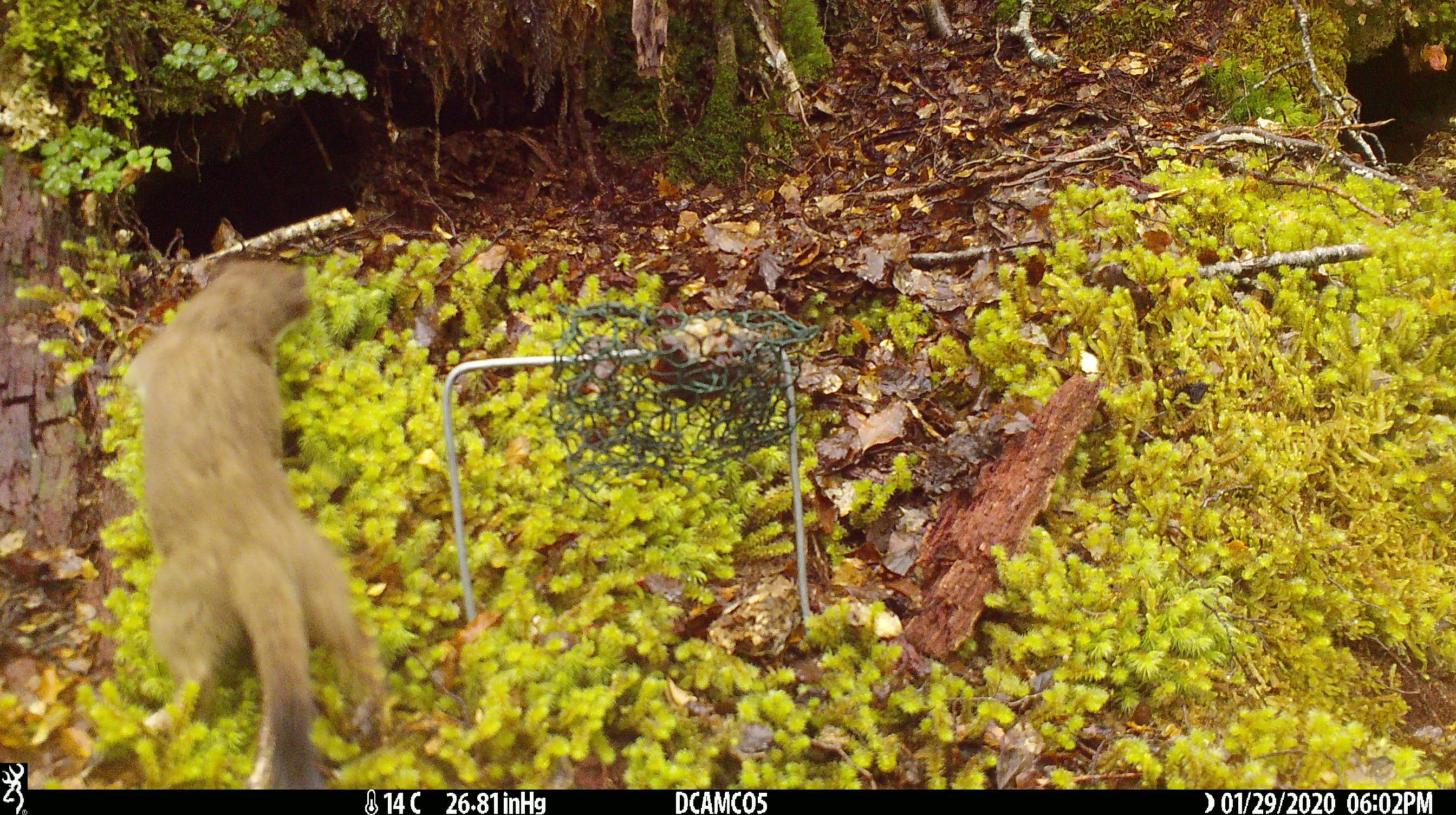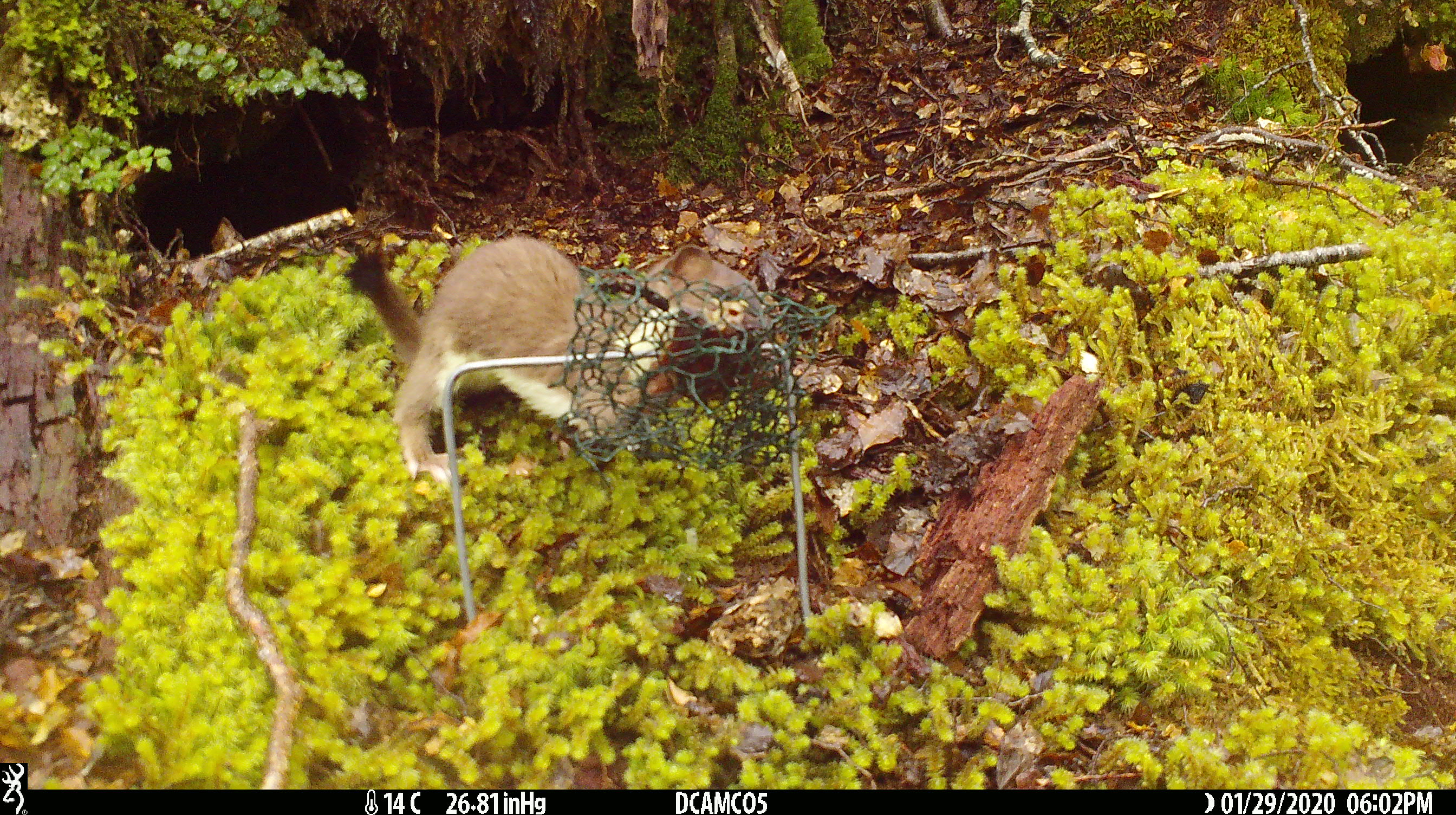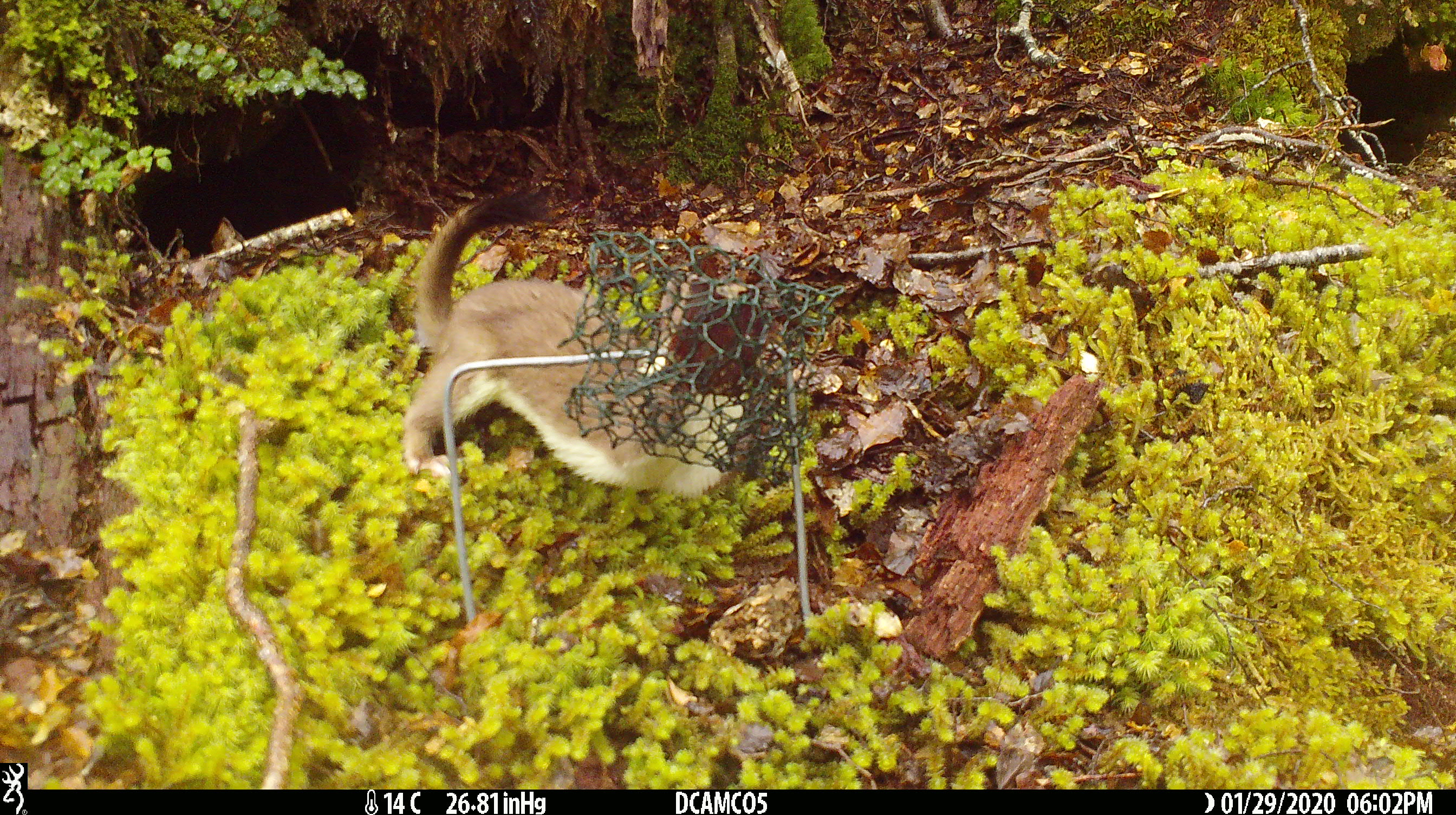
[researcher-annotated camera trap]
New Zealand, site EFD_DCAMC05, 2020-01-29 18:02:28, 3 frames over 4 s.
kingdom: Animalia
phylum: Chordata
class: Mammalia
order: Carnivora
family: Mustelidae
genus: Mustela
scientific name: Mustela erminea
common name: stoat